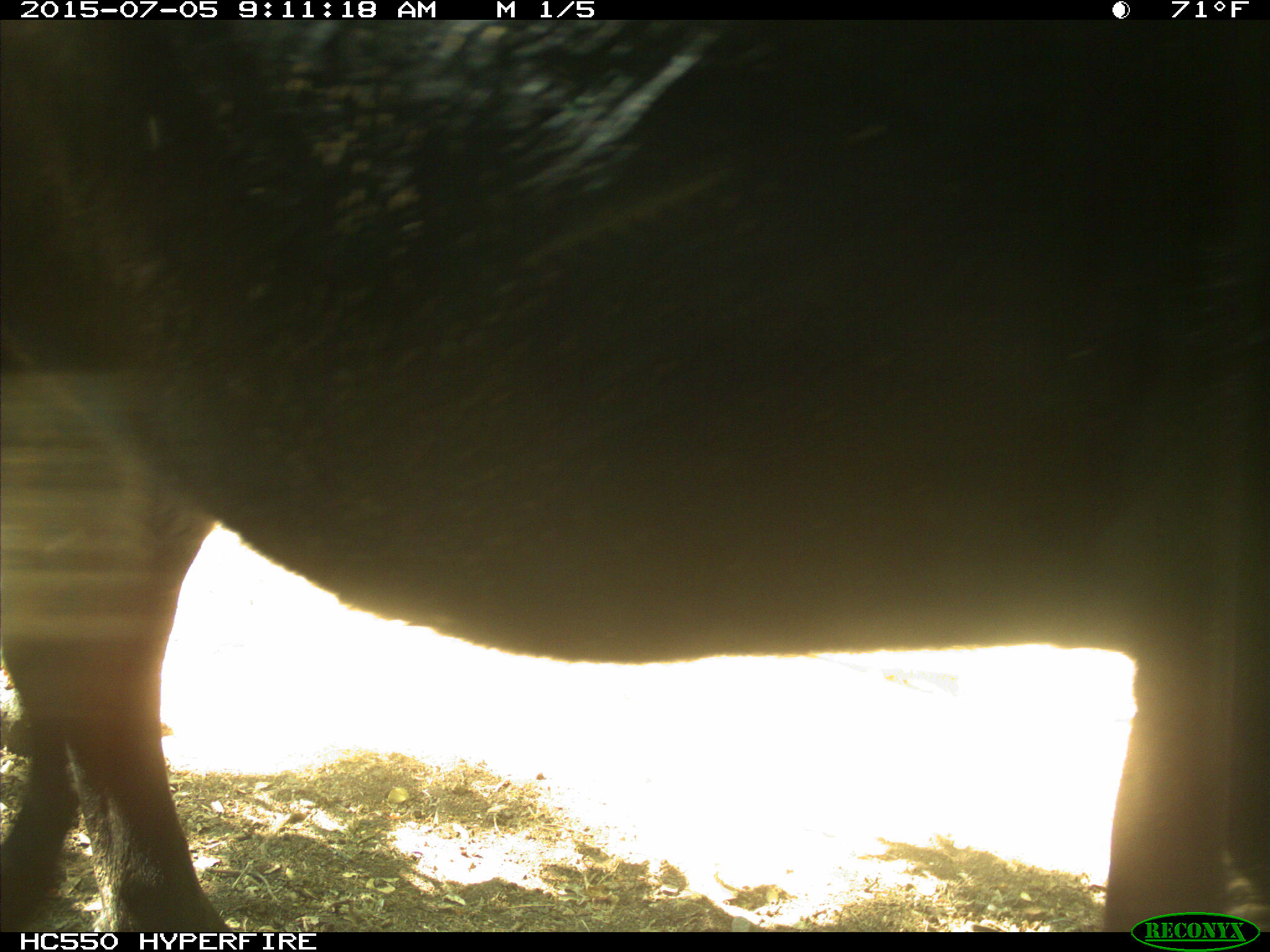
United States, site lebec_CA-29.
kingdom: Animalia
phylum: Chordata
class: Mammalia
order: Artiodactyla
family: Bovidae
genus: Bos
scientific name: Bos taurus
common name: domestic cow